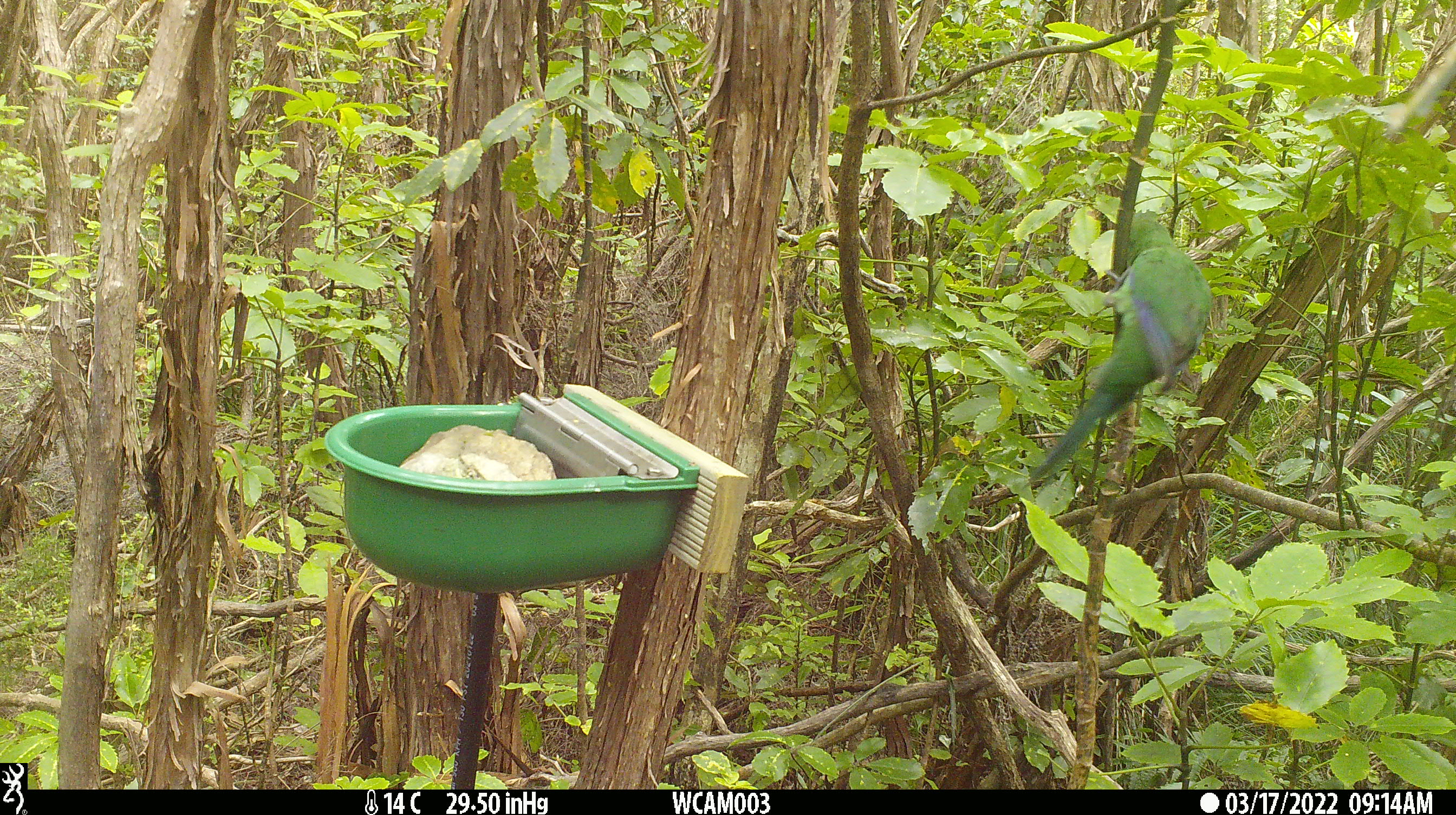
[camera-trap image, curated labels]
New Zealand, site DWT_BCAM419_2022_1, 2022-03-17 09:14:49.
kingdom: Animalia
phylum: Chordata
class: Aves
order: Psittaciformes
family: Psittaculidae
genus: Cyanoramphus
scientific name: Cyanoramphus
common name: parakeet